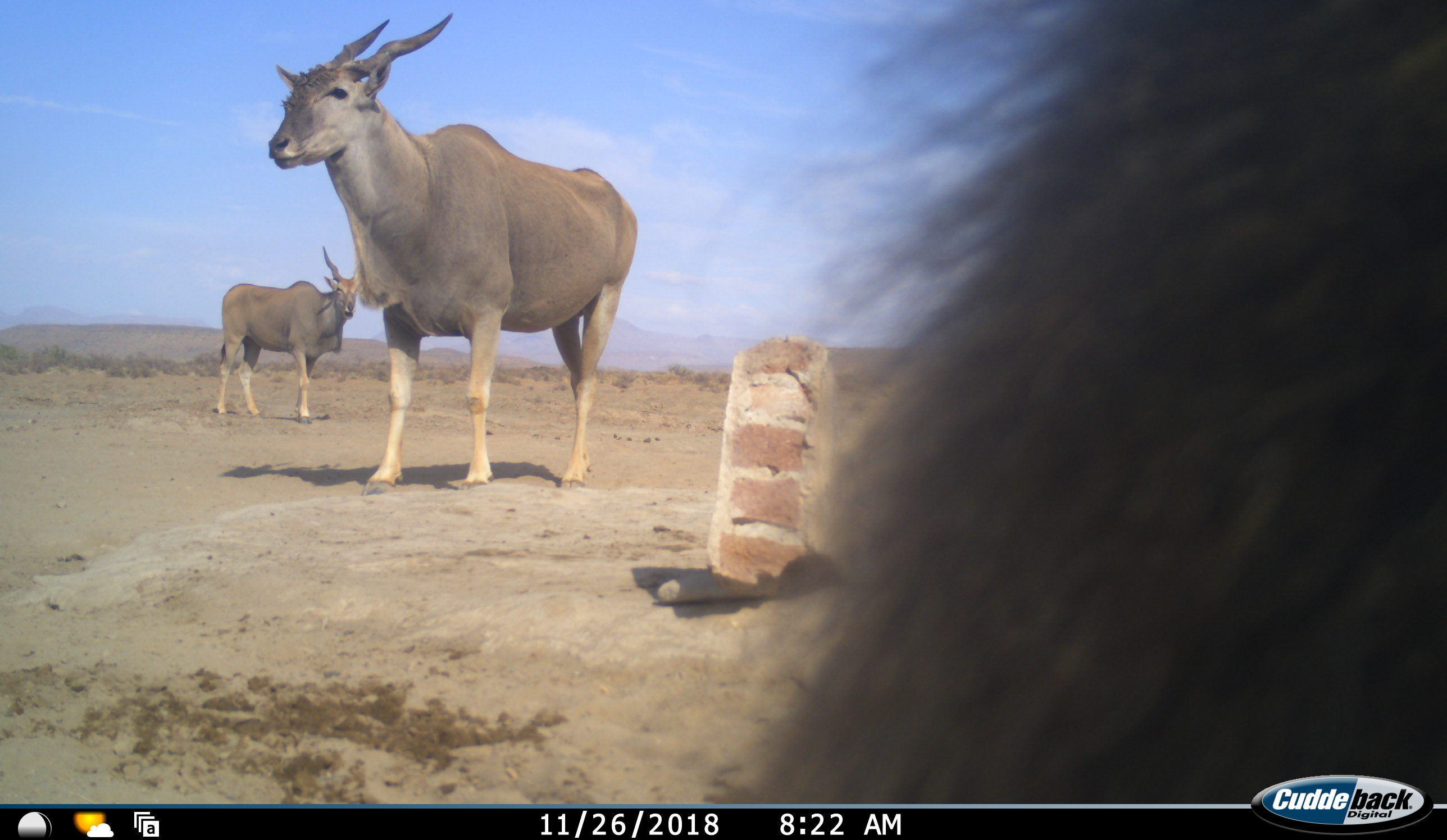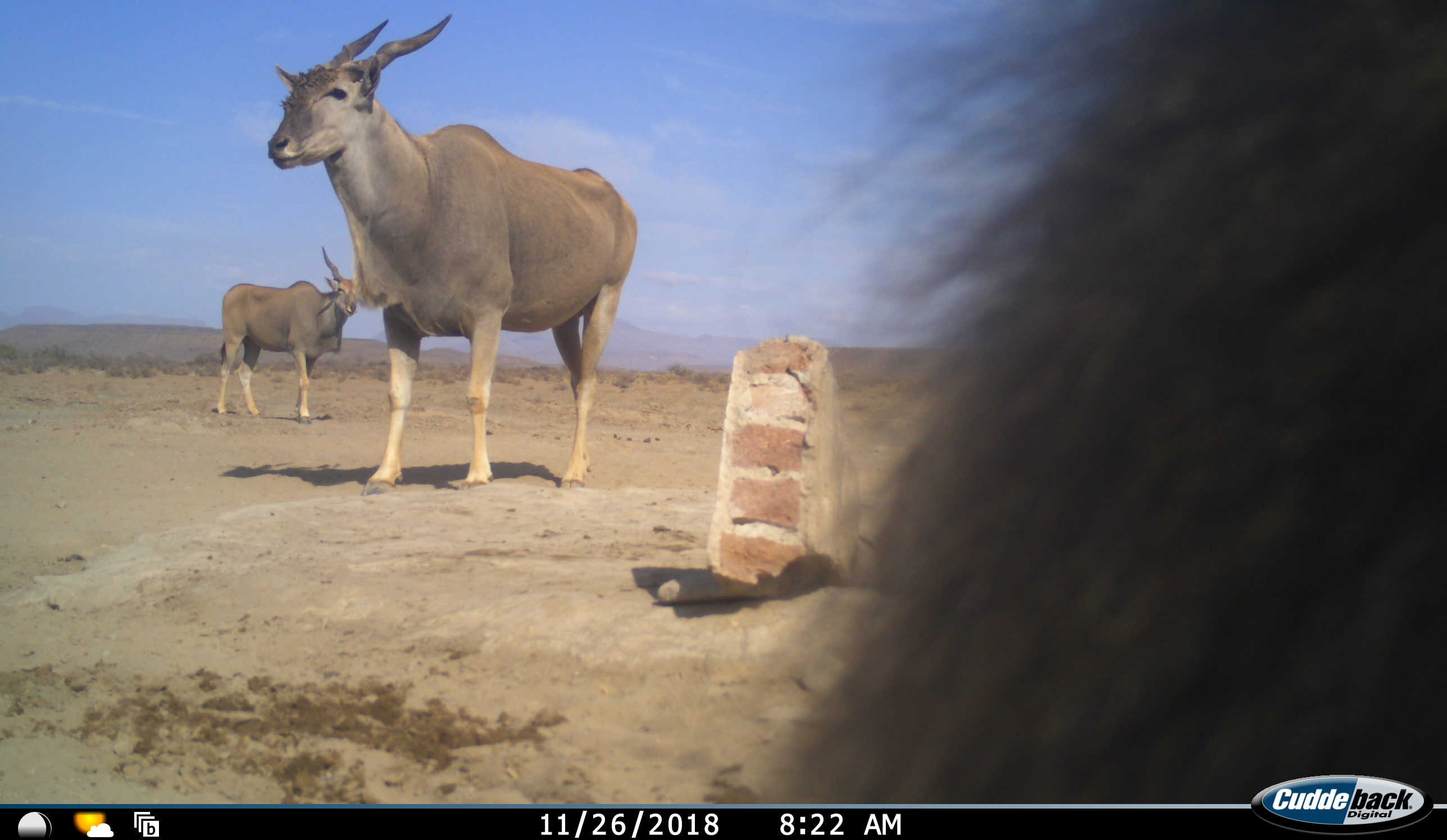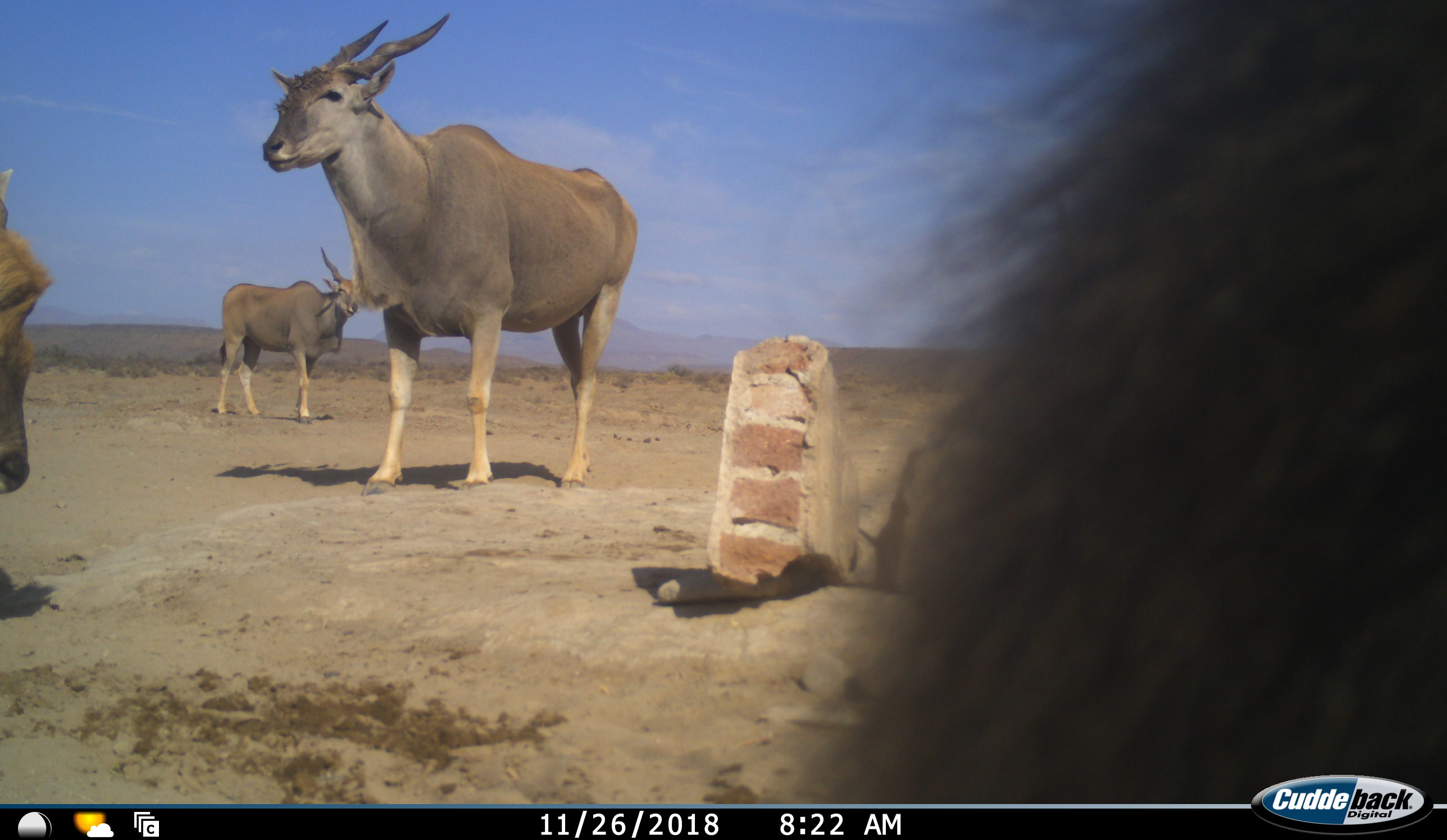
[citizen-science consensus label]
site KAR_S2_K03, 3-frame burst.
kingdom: Animalia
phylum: Chordata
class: Mammalia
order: Primates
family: Cercopithecidae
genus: Papio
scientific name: Papio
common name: baboon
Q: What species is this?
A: Baboon (Papio).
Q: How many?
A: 1.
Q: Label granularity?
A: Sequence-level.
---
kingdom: Animalia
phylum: Chordata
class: Mammalia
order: Artiodactyla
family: Bovidae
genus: Tragelaphus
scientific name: Tragelaphus oryx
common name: eland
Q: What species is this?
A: Eland (Tragelaphus oryx).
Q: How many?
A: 3.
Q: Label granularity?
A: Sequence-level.